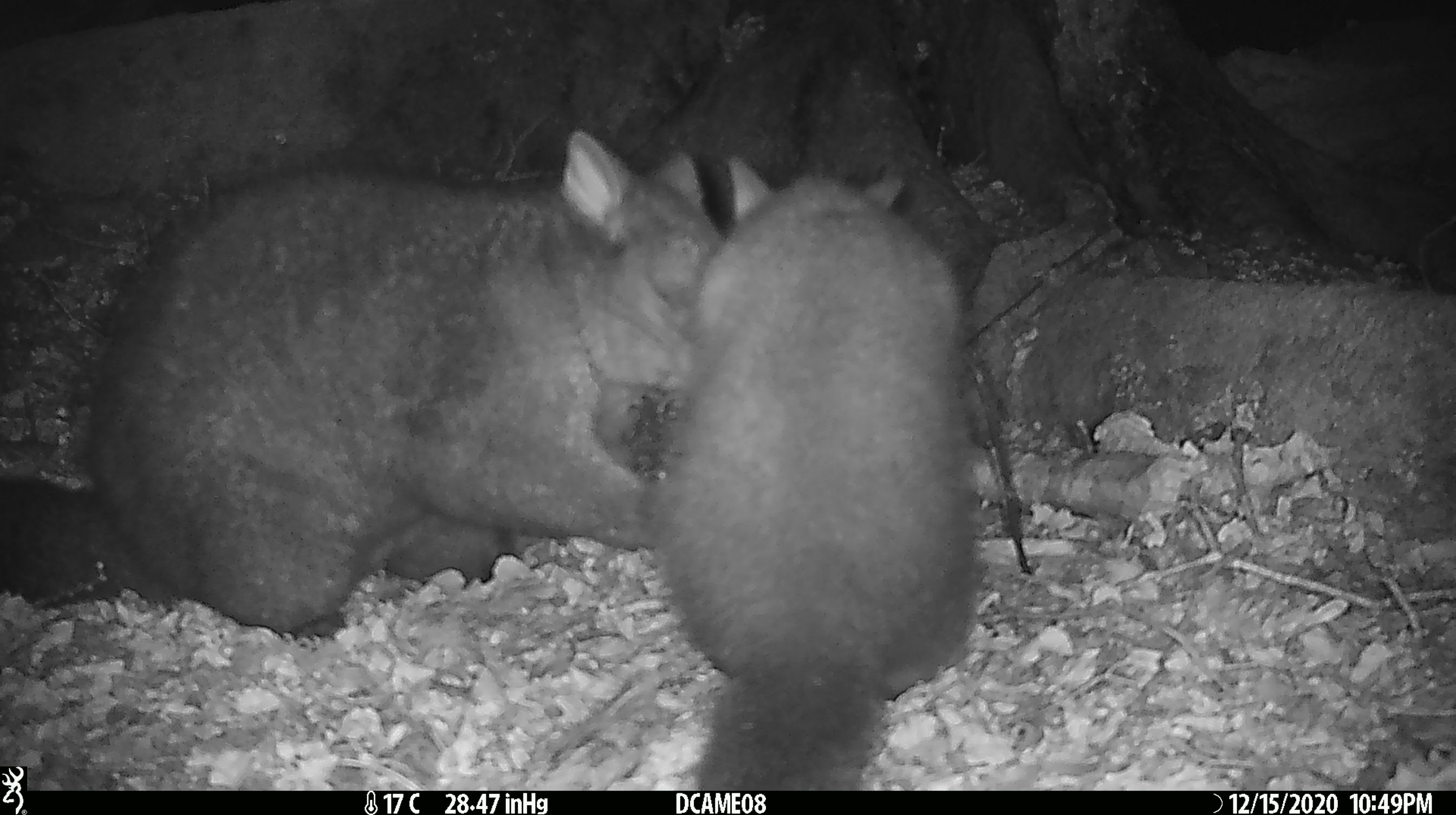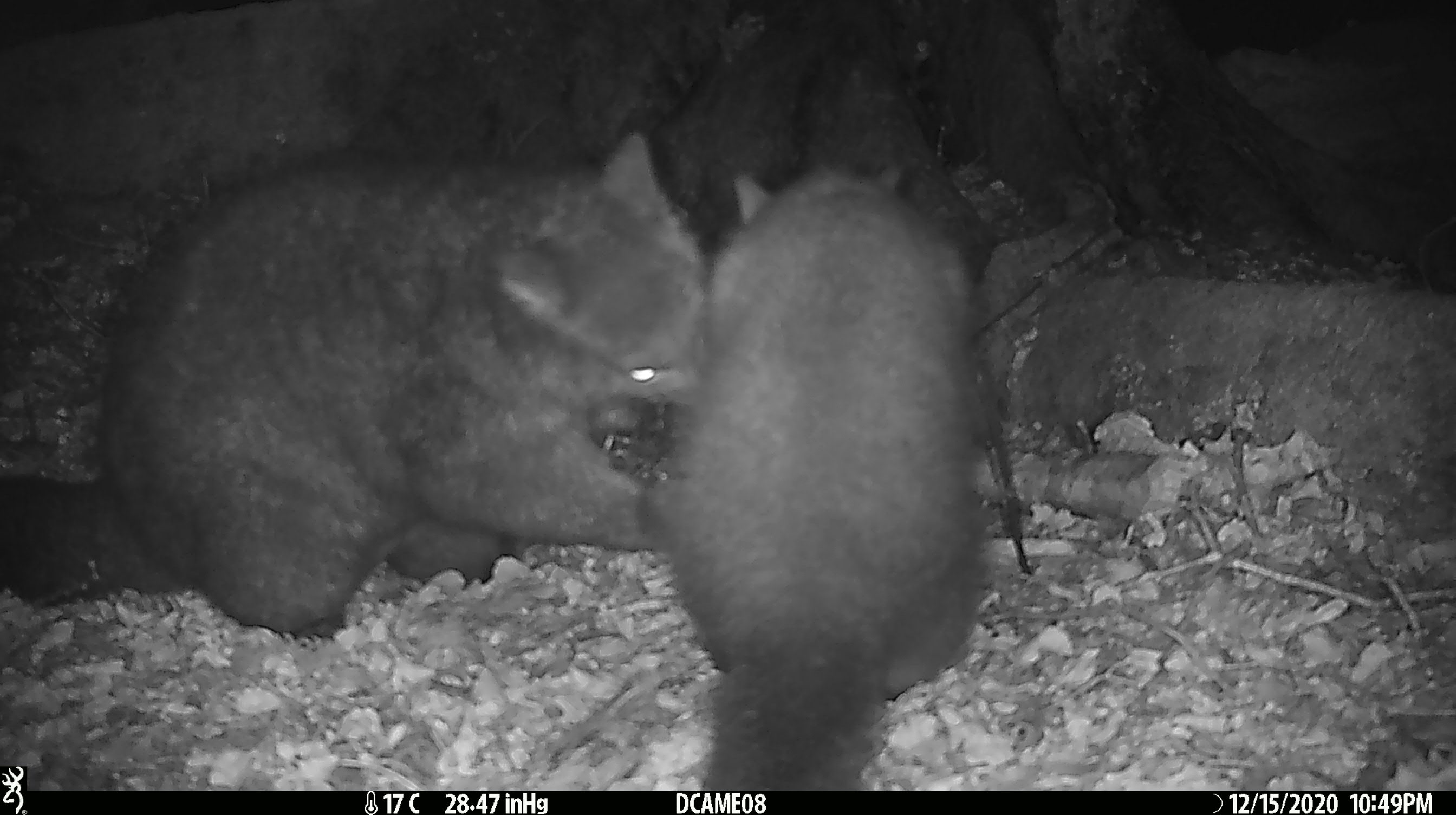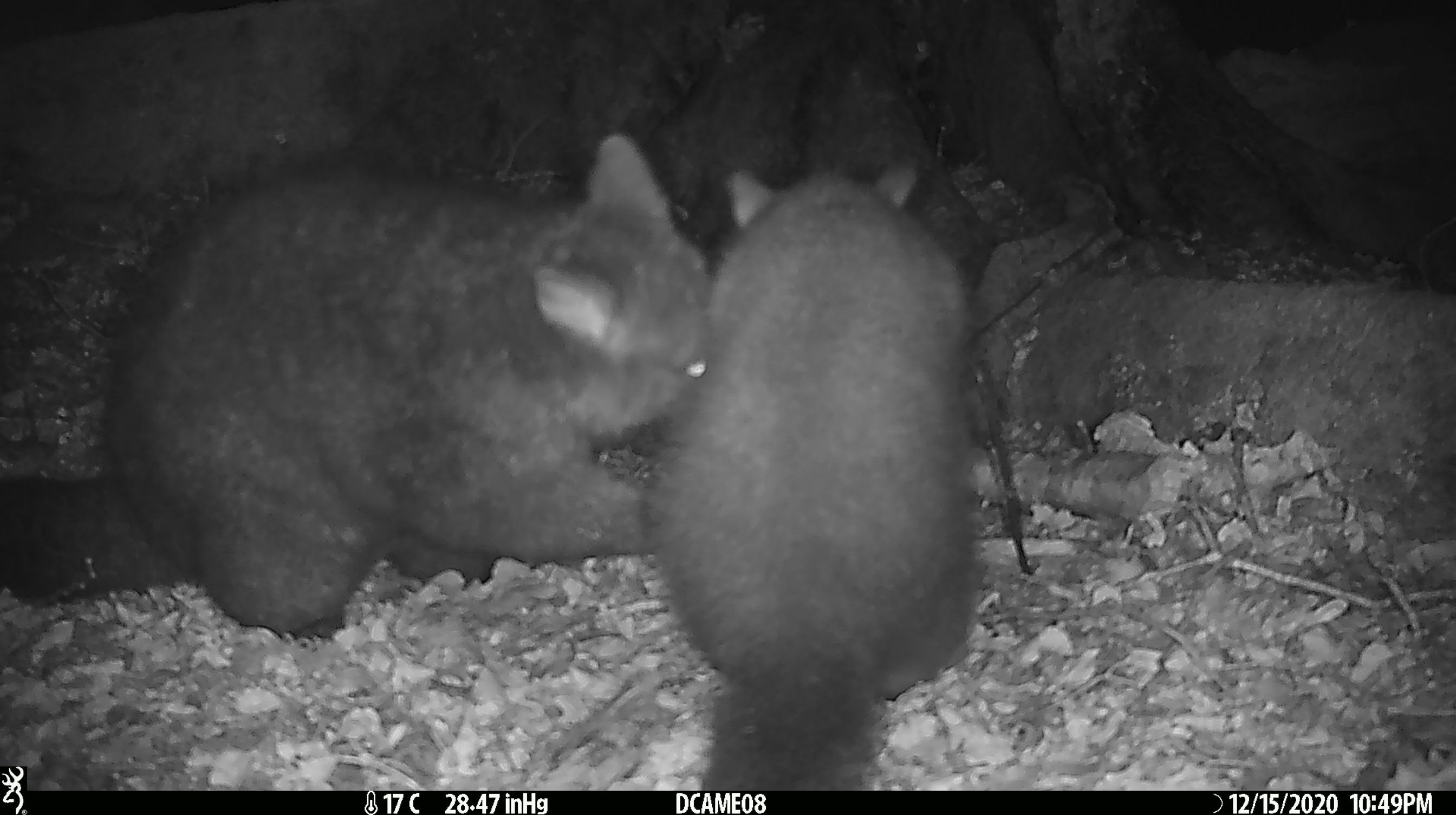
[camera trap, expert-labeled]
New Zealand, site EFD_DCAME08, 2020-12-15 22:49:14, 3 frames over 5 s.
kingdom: Animalia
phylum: Chordata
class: Mammalia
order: Diprotodontia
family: Phalangeridae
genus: Trichosurus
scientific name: Trichosurus vulpecula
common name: common brushtail possum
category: possum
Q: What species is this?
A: Possum (common brushtail possum) (Trichosurus vulpecula).